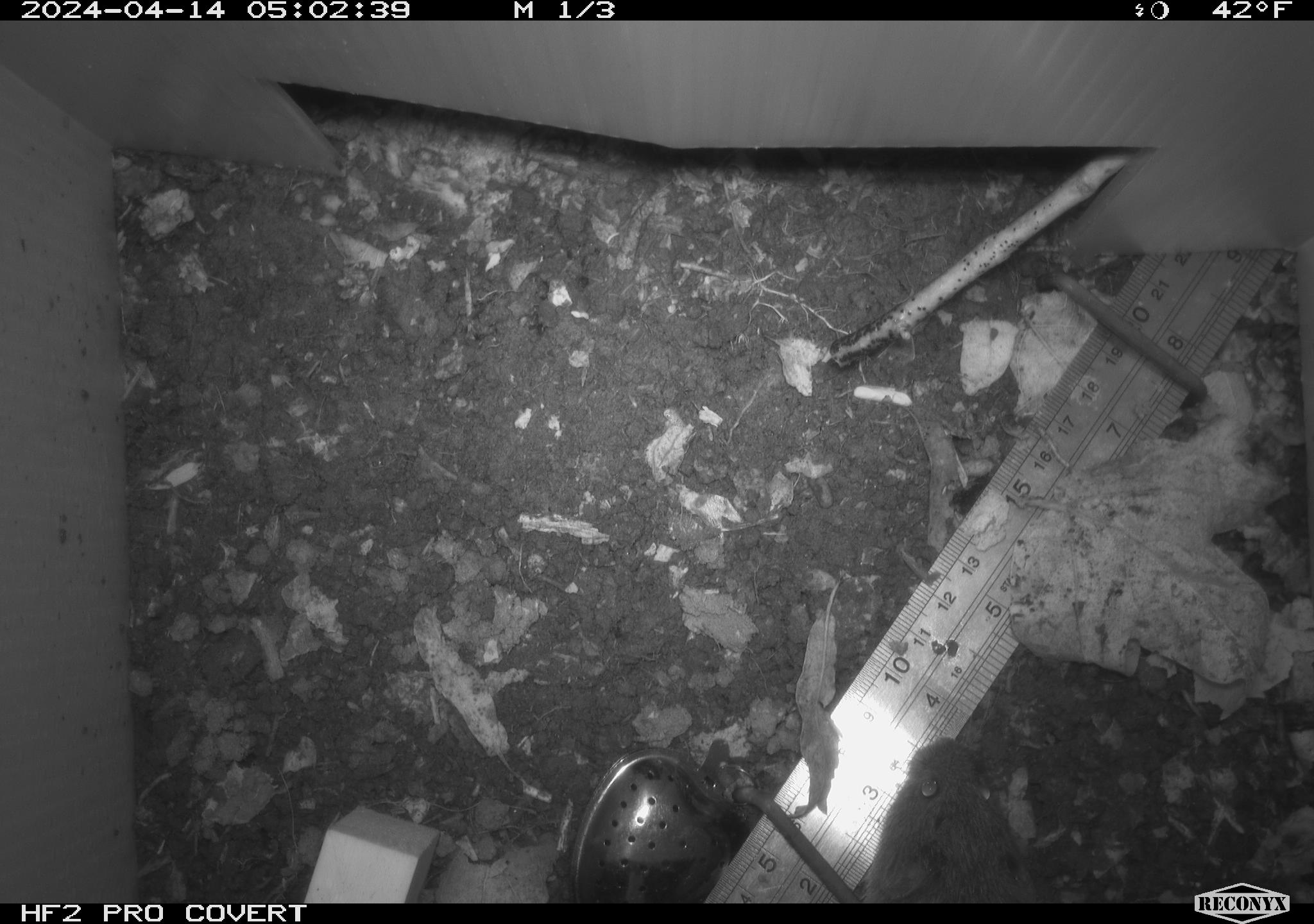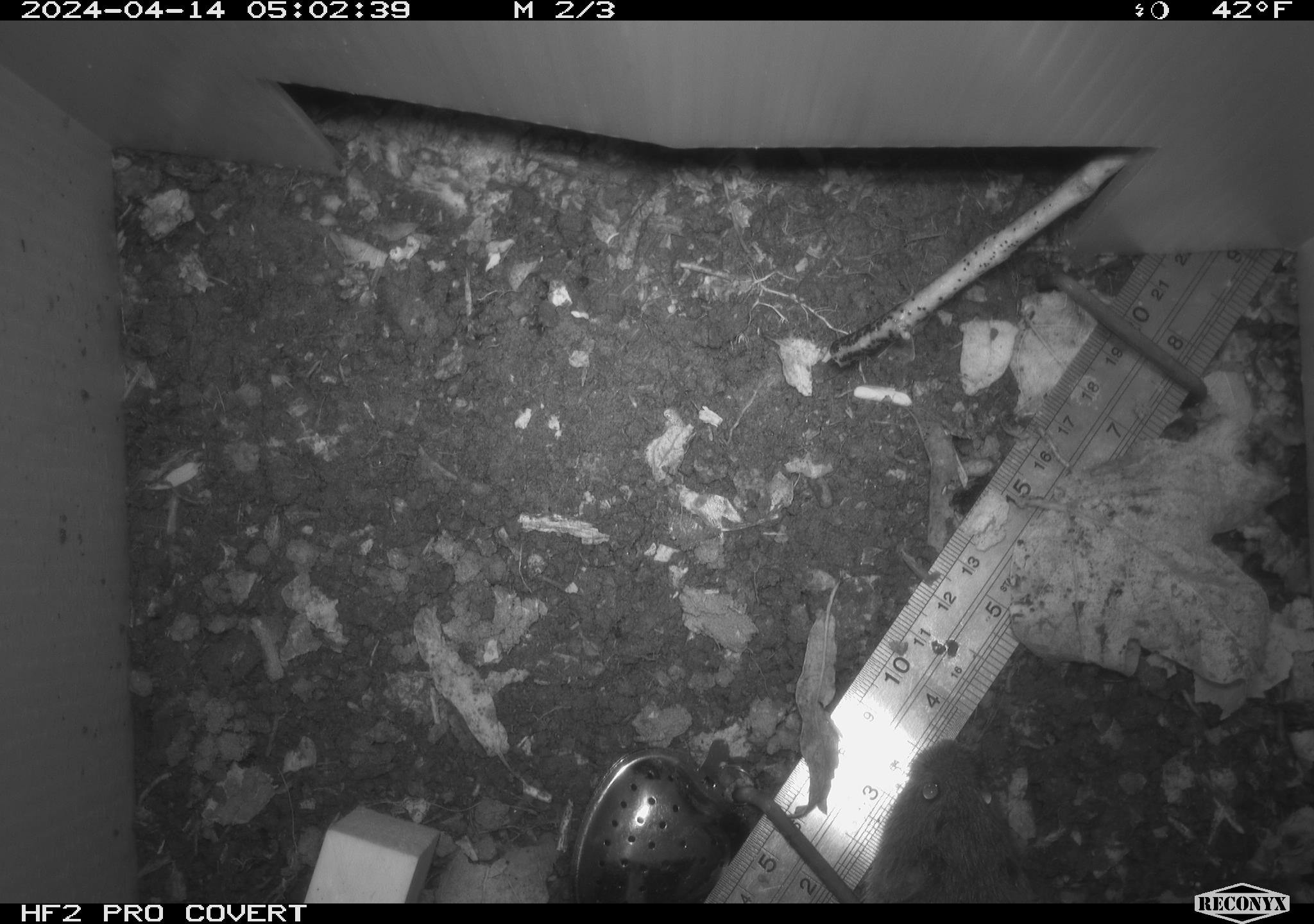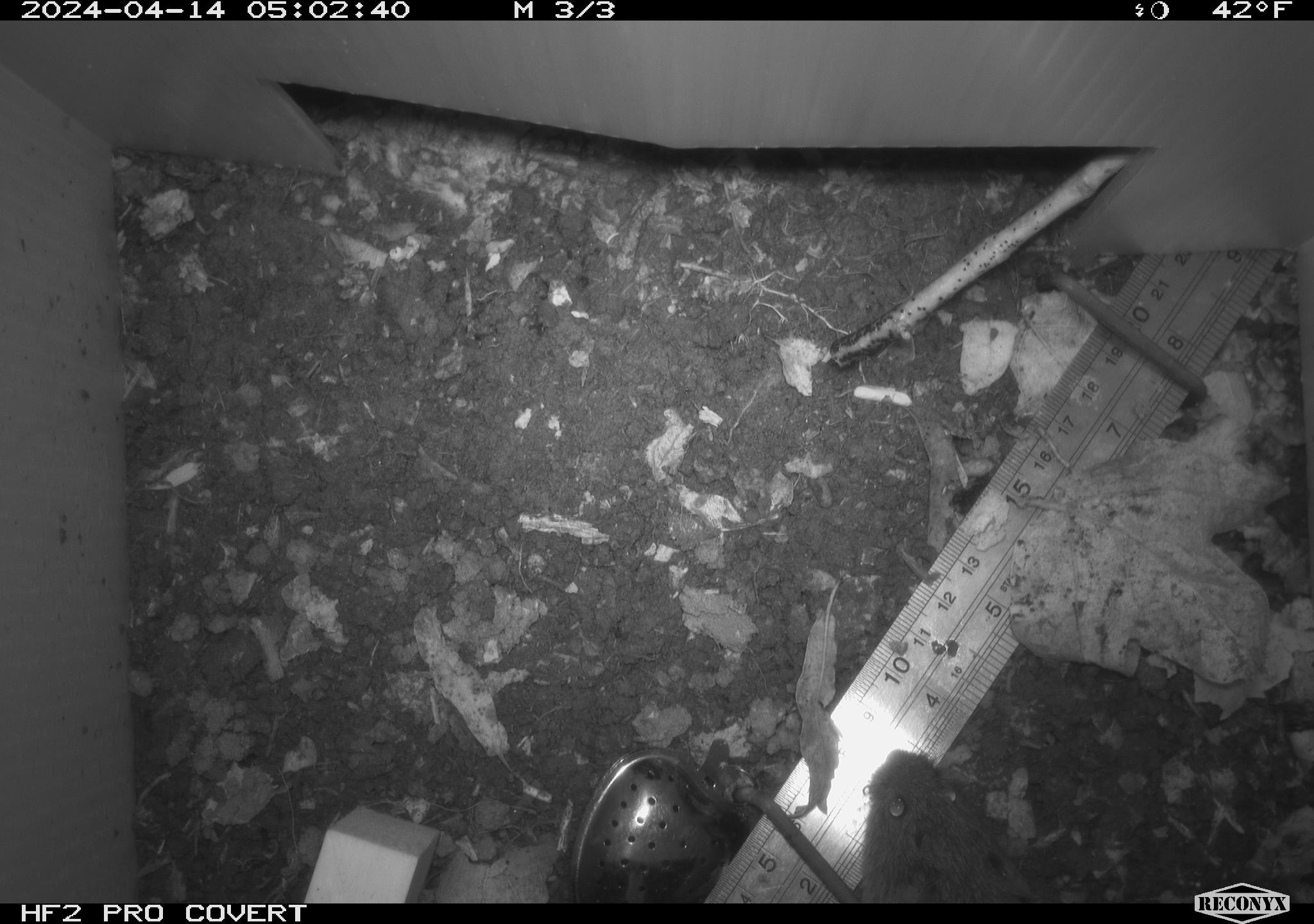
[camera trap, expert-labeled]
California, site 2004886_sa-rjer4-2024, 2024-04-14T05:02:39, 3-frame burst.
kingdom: Animalia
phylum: Chordata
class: Mammalia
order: Rodentia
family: Cricetidae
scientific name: Arvicolinae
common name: voles, lemmings, and muskrats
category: arvicolinae subfamily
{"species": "arvicolinae subfamily (voles, lemmings, and muskrats) (Arvicolinae)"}